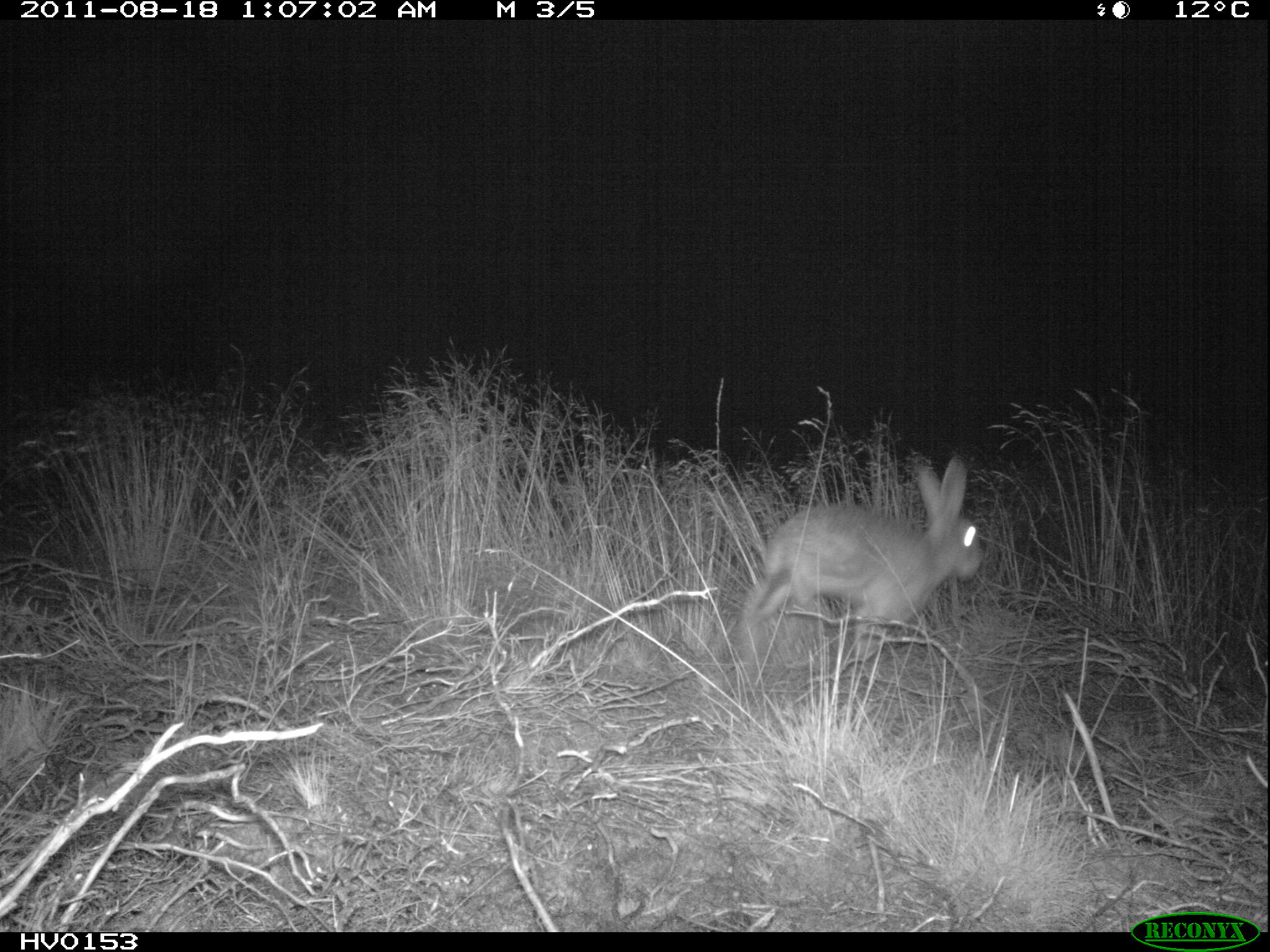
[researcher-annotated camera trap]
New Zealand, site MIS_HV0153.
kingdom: Animalia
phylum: Chordata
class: Mammalia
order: Lagomorpha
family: Leporidae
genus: Lepus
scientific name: Lepus europaeus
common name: brown hare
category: hare